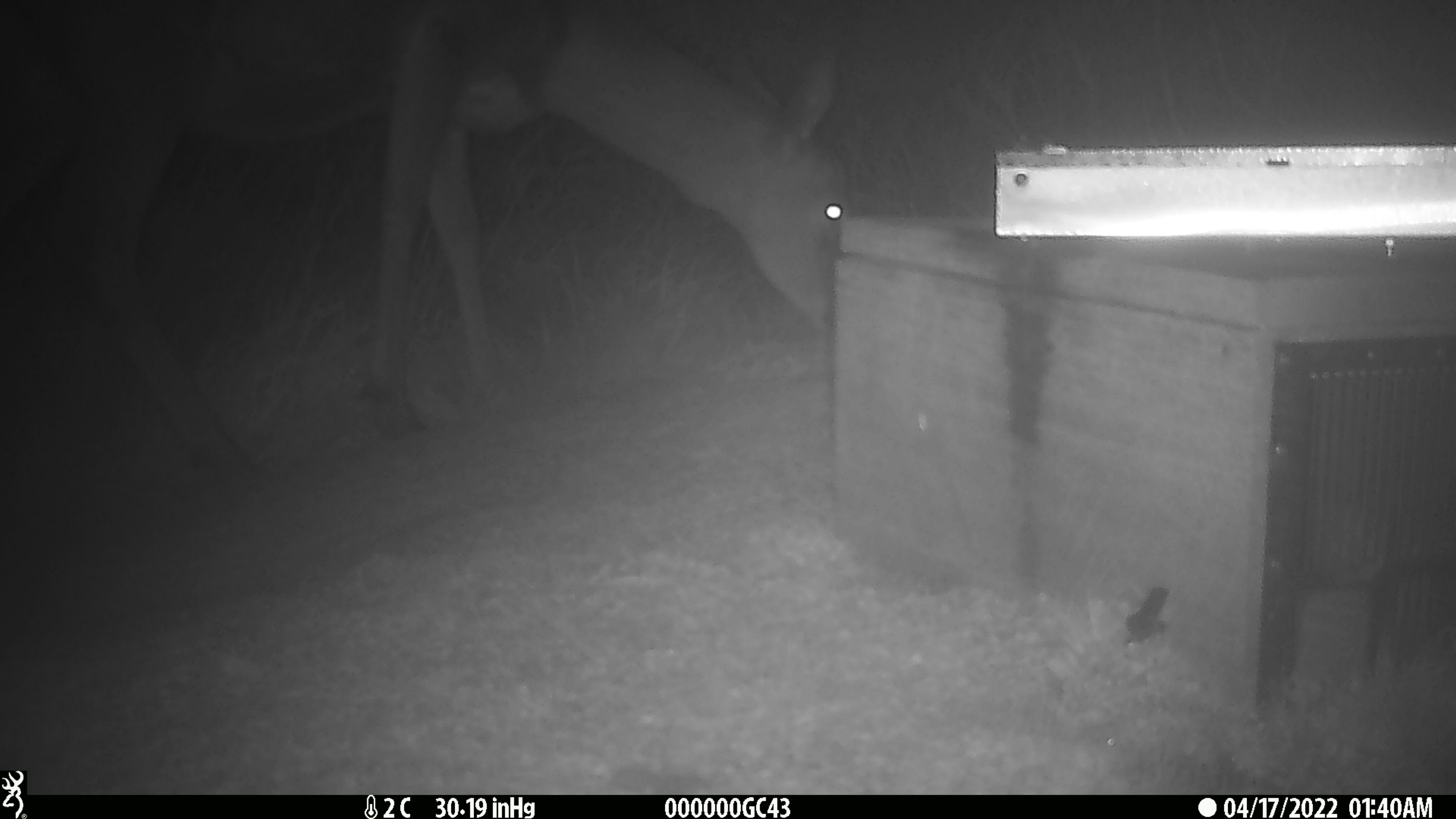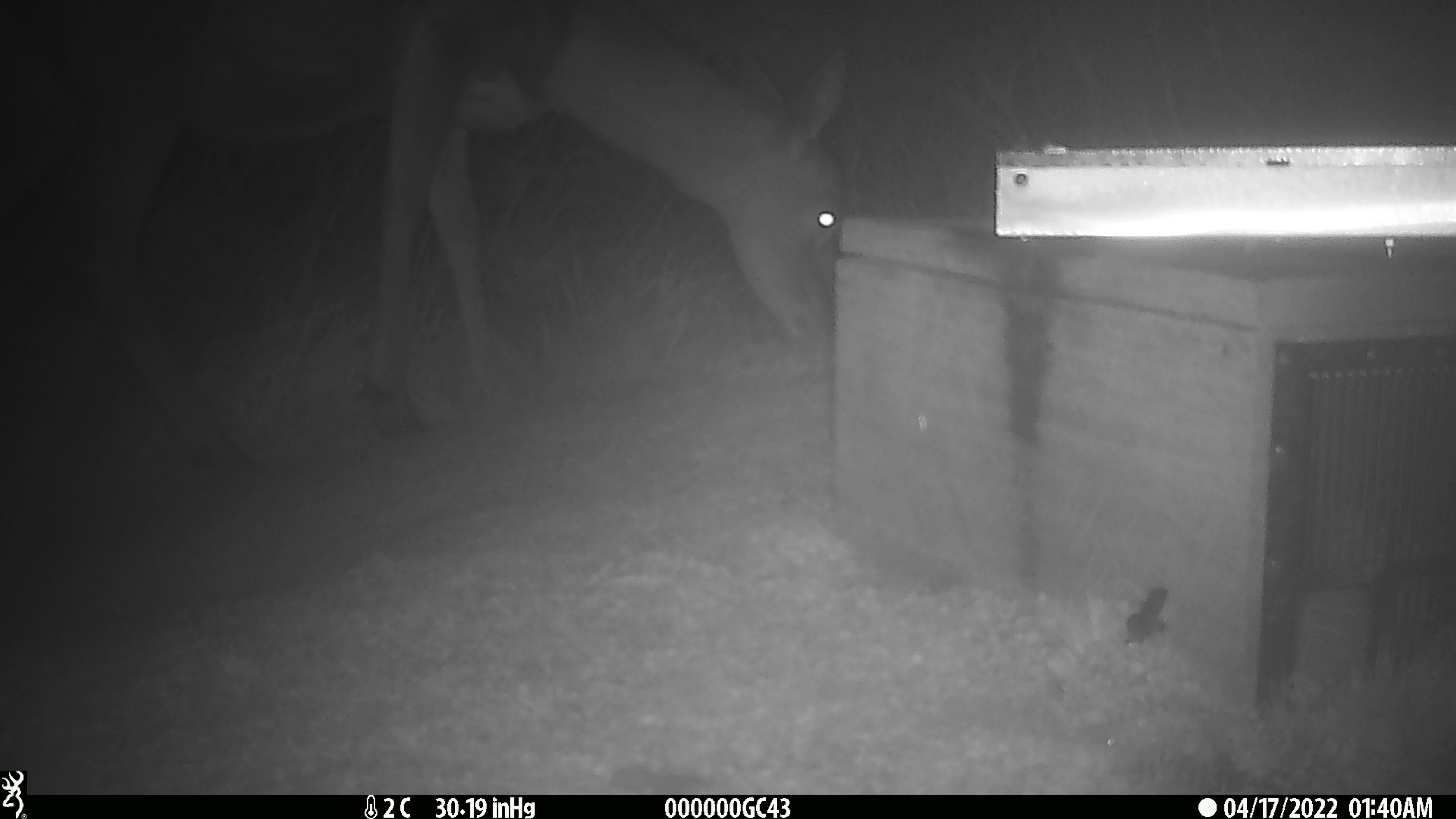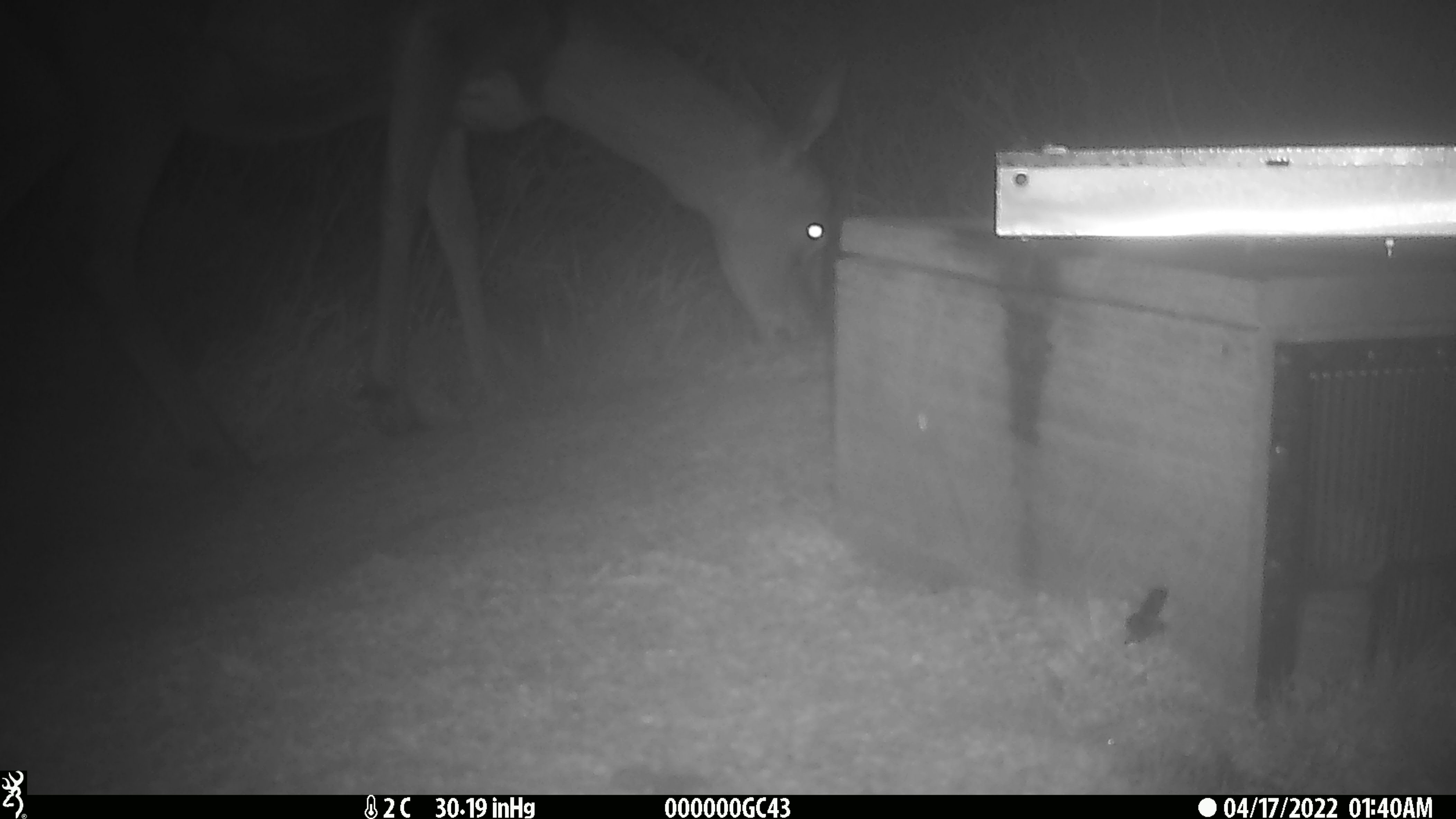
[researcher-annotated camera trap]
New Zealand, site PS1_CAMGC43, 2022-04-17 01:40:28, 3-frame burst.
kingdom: Animalia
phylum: Chordata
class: Mammalia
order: Artiodactyla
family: Cervidae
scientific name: Cervidae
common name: deer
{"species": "deer (Cervidae)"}